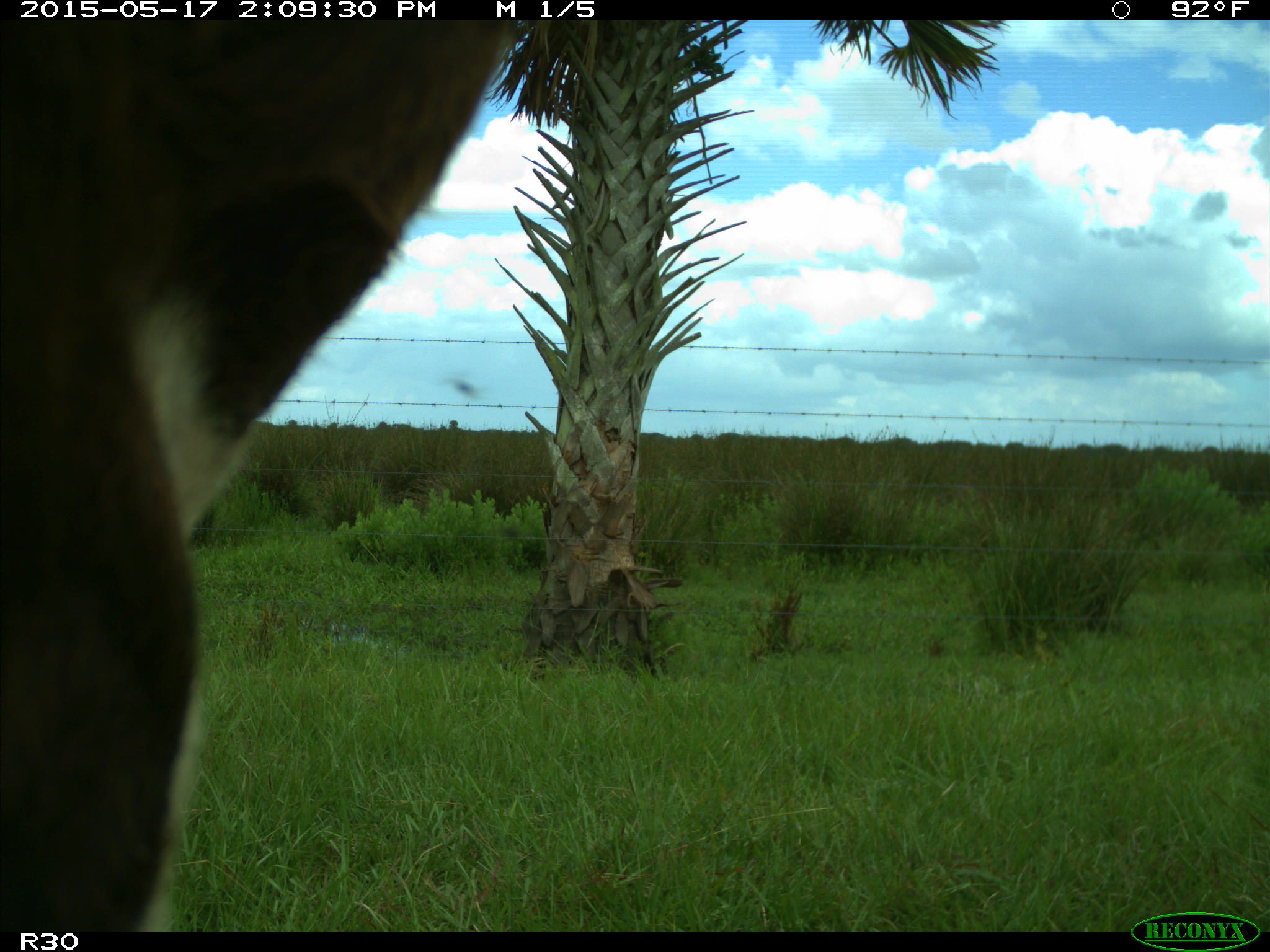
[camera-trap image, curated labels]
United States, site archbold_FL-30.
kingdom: Animalia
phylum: Chordata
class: Mammalia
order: Artiodactyla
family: Bovidae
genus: Bos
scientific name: Bos taurus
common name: domestic cow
Bos taurus (domestic cow).